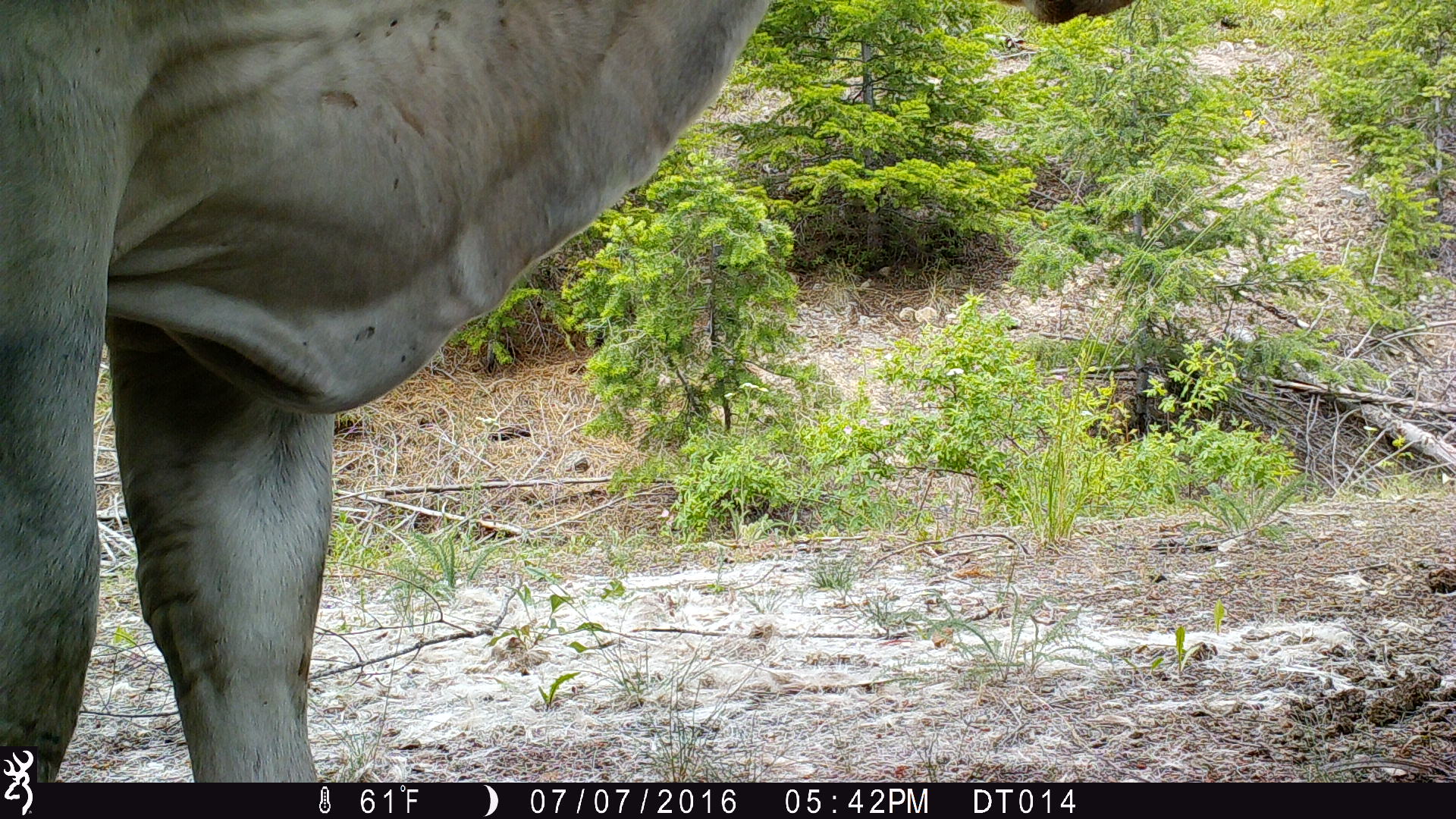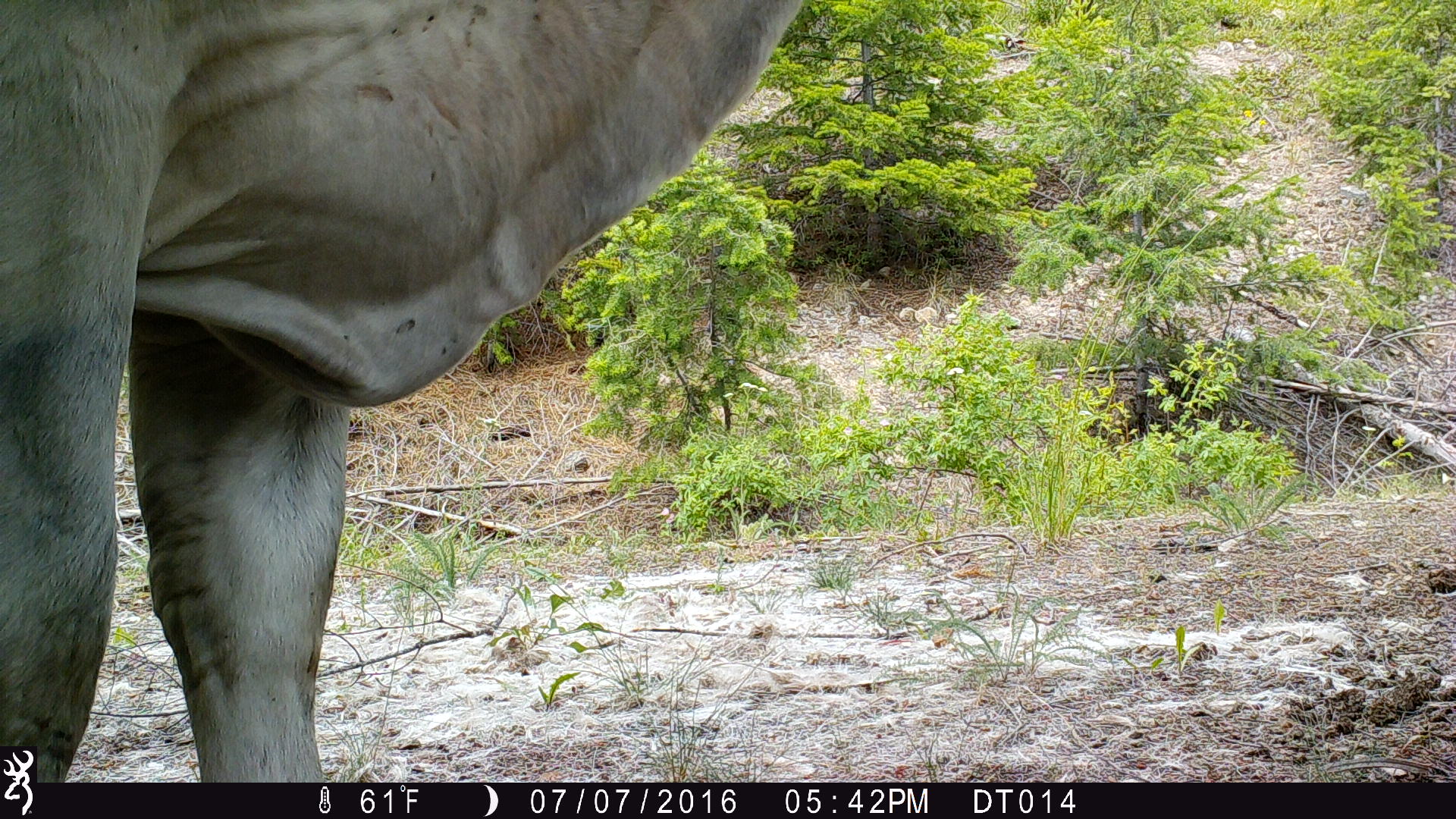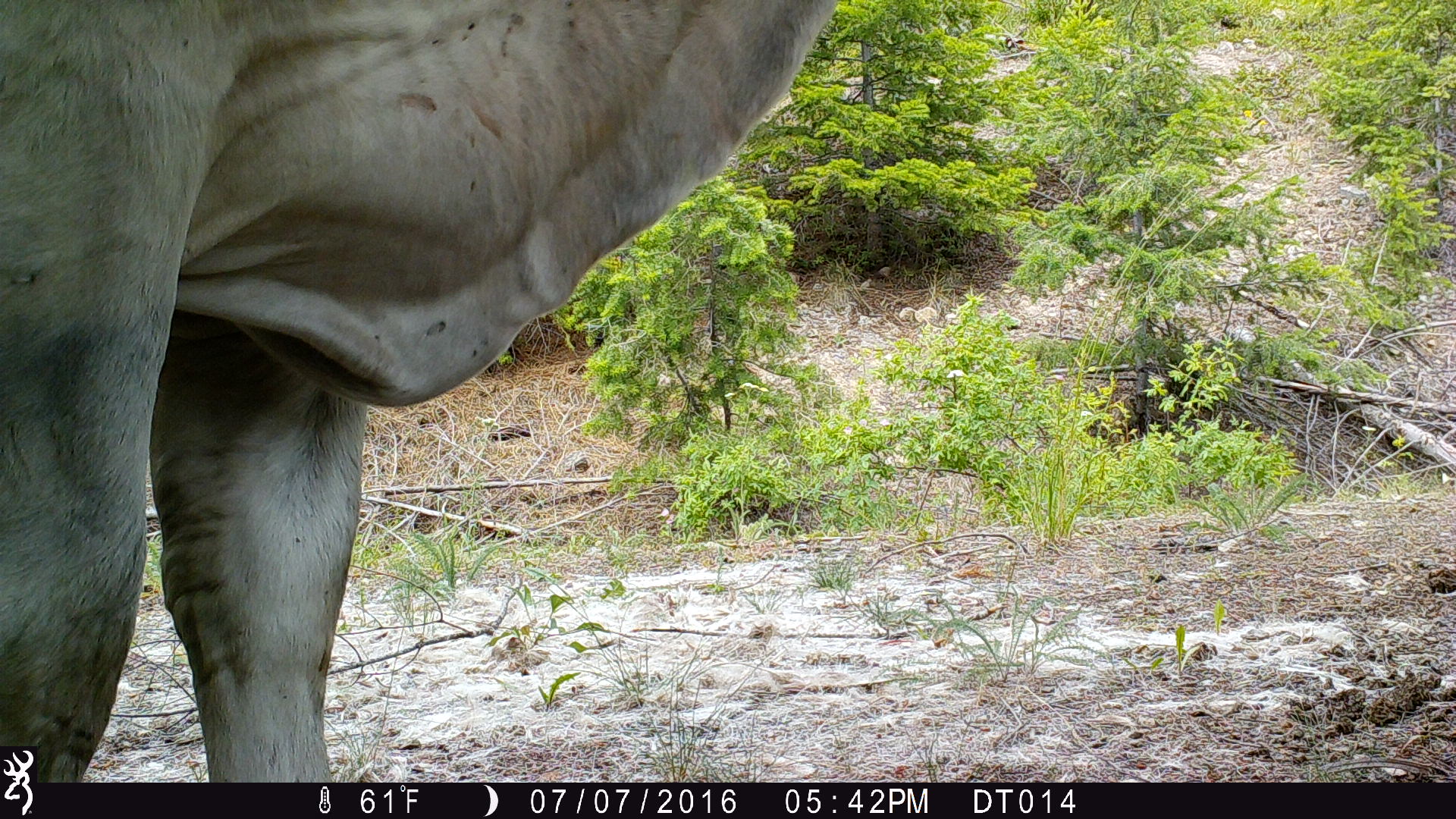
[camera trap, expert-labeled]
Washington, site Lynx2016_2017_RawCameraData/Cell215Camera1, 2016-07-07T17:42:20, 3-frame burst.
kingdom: Animalia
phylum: Chordata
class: Mammalia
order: Artiodactyla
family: Bovidae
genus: Bos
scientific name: Bos taurus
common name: domestic cattle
Domestic cattle (Bos taurus). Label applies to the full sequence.